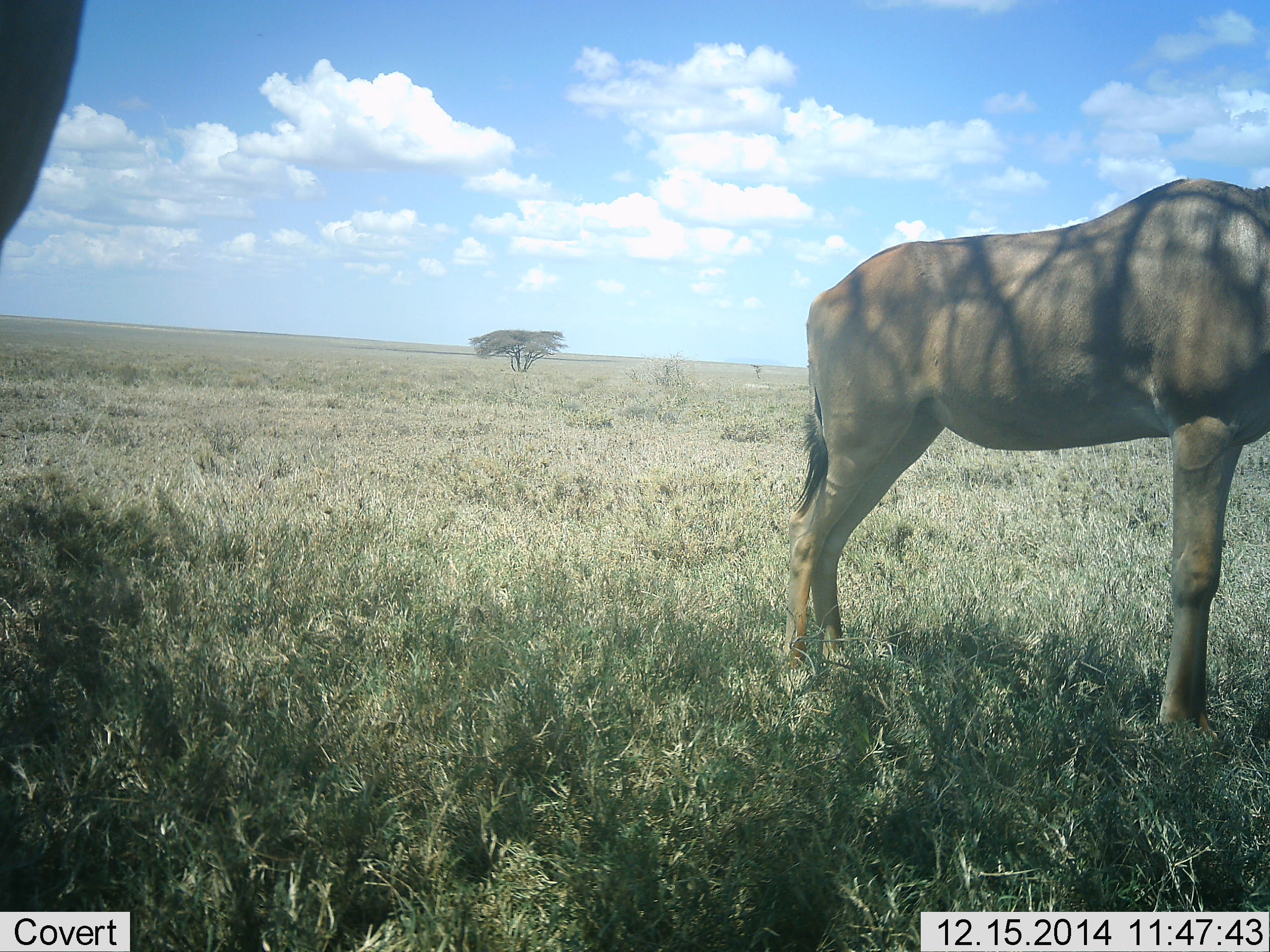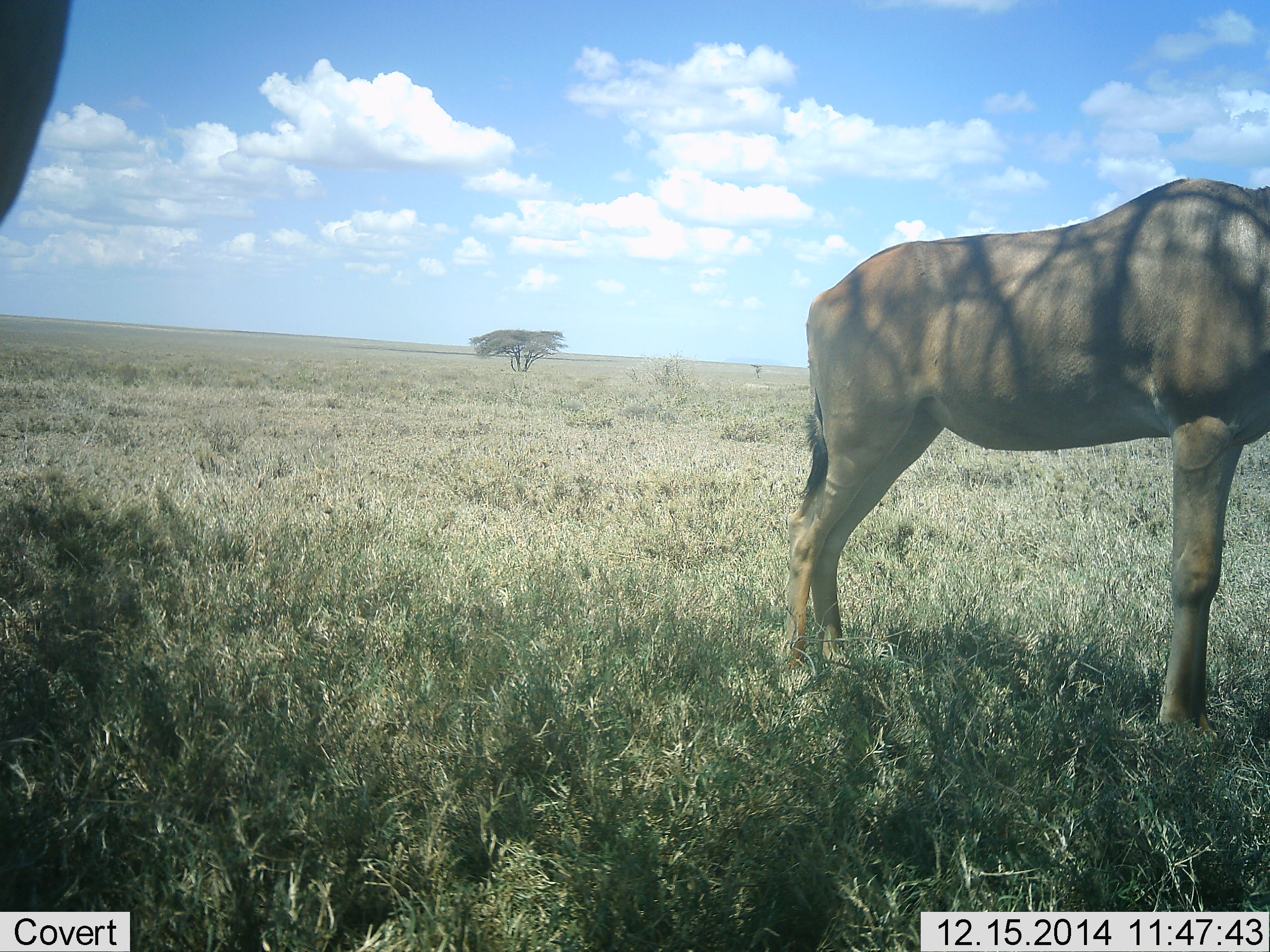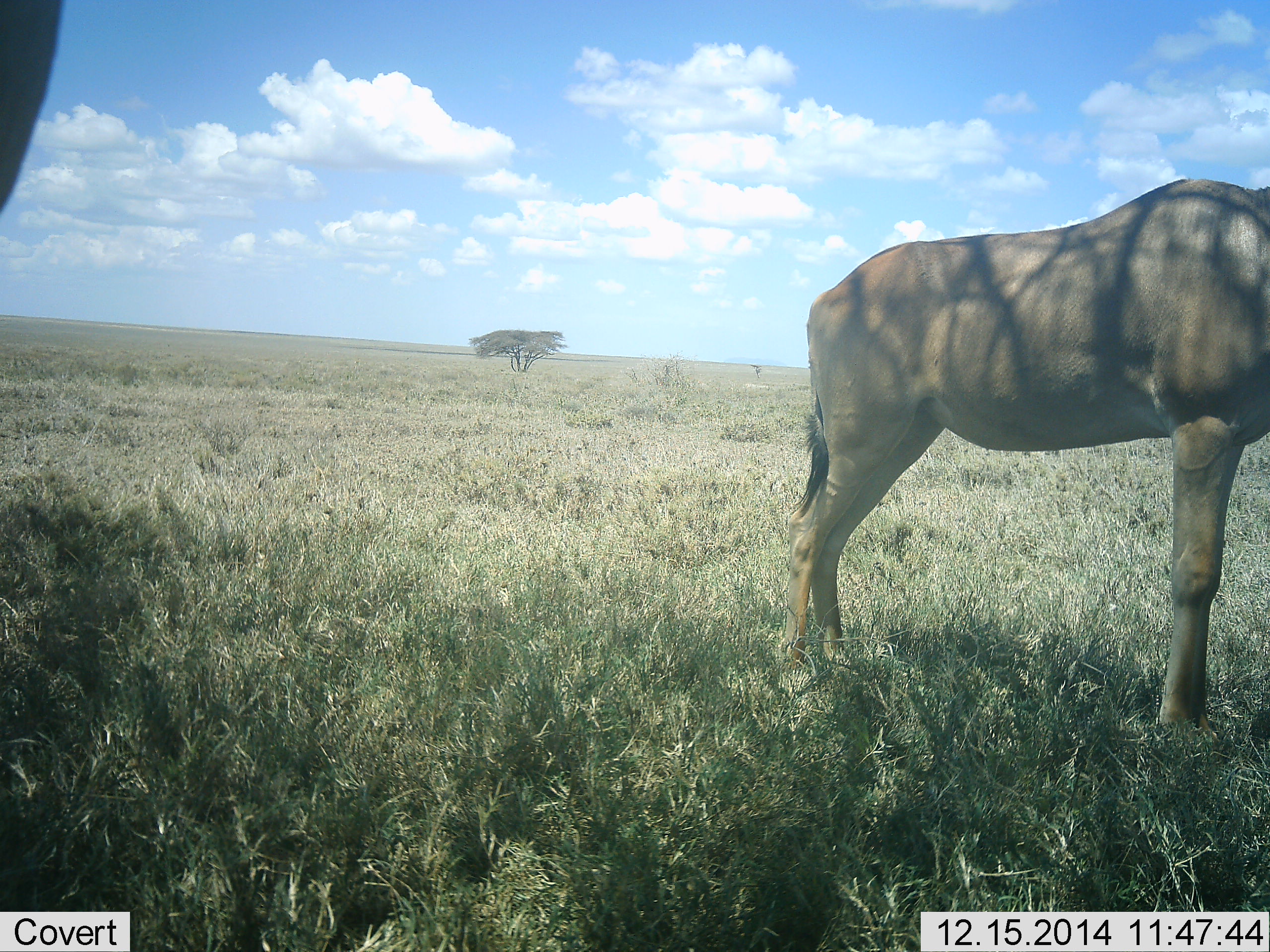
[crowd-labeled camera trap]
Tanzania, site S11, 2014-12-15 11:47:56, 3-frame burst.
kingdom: Animalia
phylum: Chordata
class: Mammalia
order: Artiodactyla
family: Bovidae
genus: Alcelaphus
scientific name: Alcelaphus buselaphus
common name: hartebeest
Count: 2.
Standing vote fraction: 100%.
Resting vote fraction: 0%.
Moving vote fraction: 0%.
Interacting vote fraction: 0%.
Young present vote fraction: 0%.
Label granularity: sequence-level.